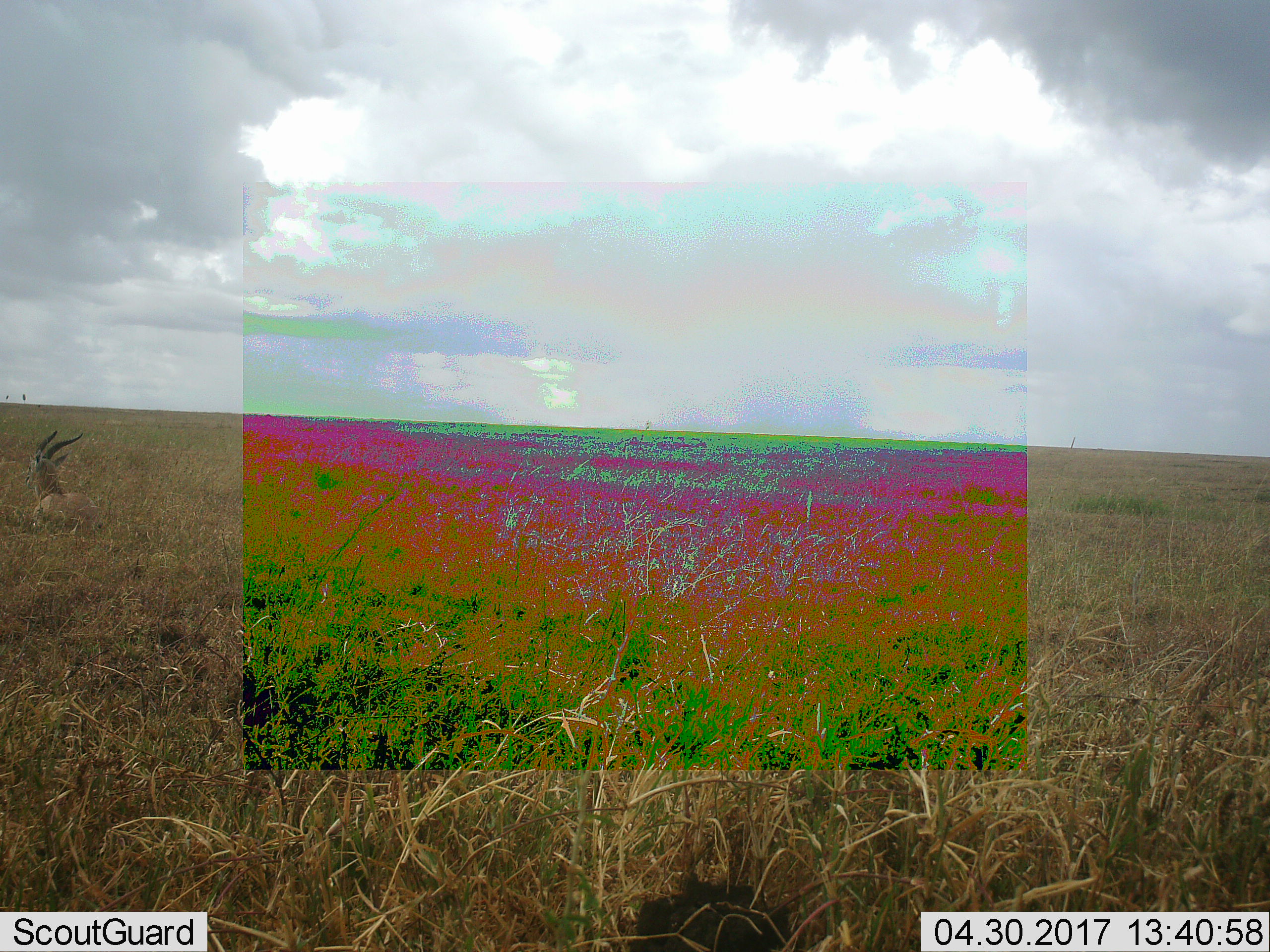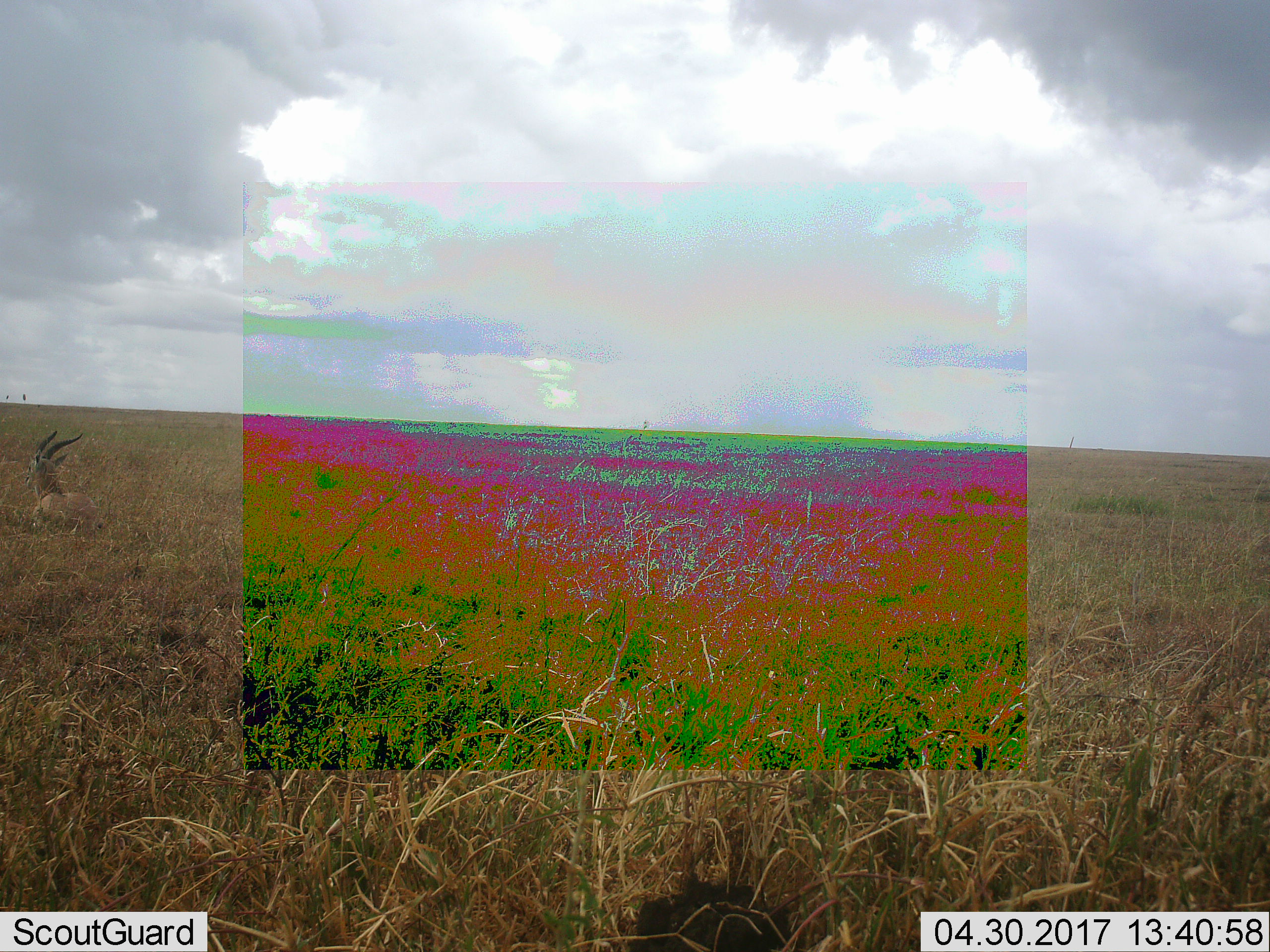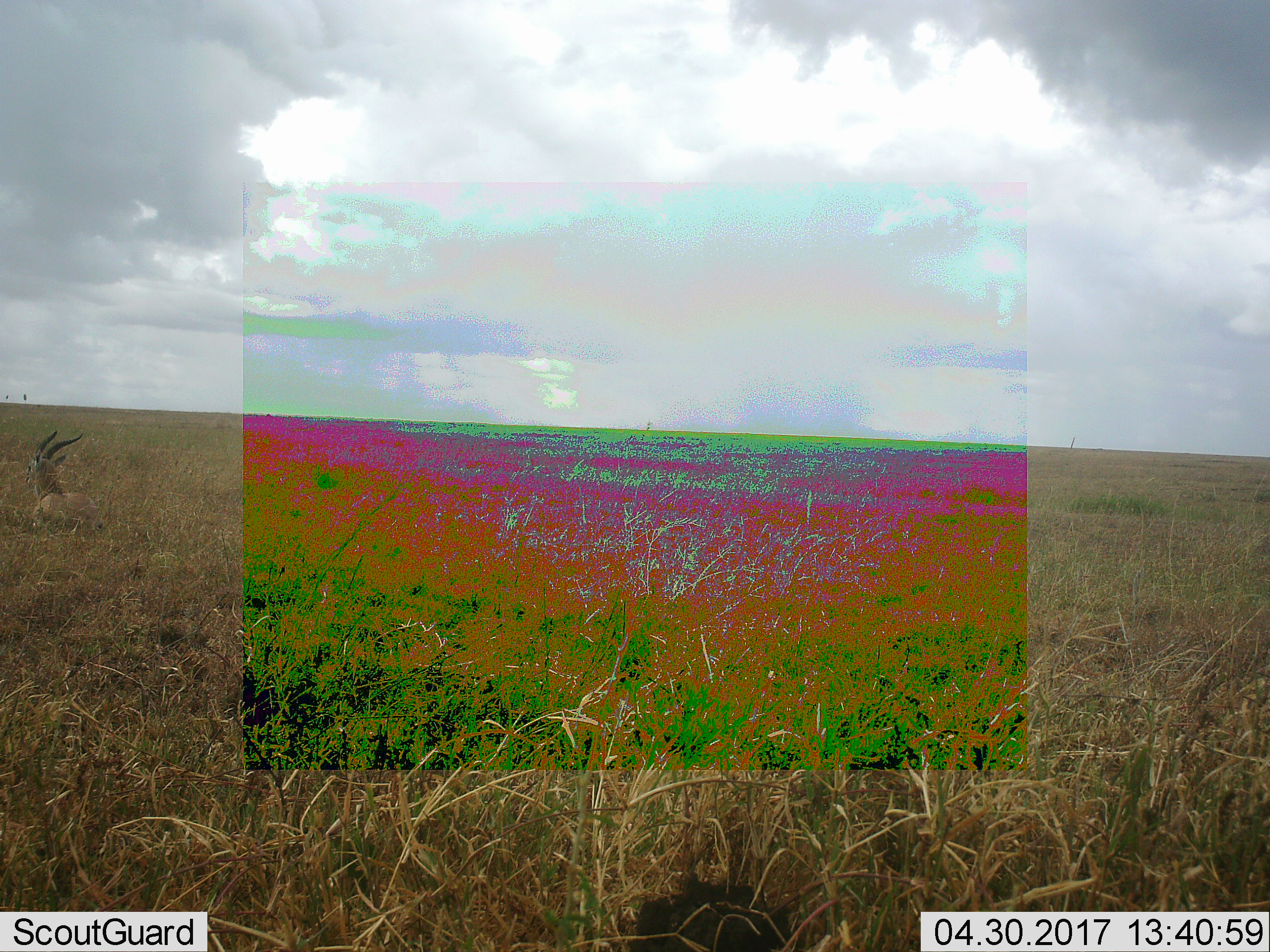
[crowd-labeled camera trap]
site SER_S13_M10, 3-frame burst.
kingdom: Animalia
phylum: Chordata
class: Mammalia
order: Artiodactyla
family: Bovidae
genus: Eudorcas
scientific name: Eudorcas thomsonii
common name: thomson's gazelle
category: gazellethomsons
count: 1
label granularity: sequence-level